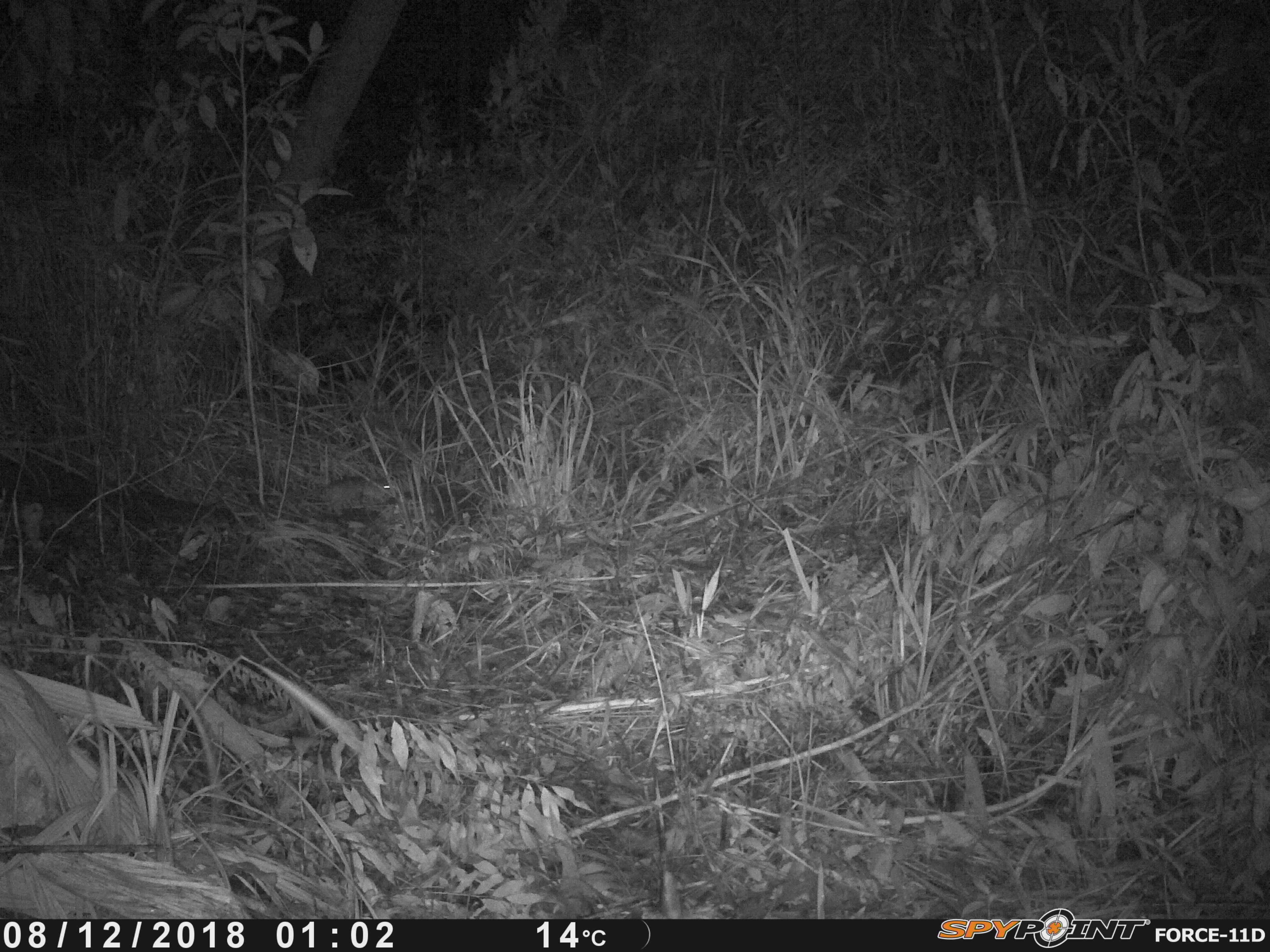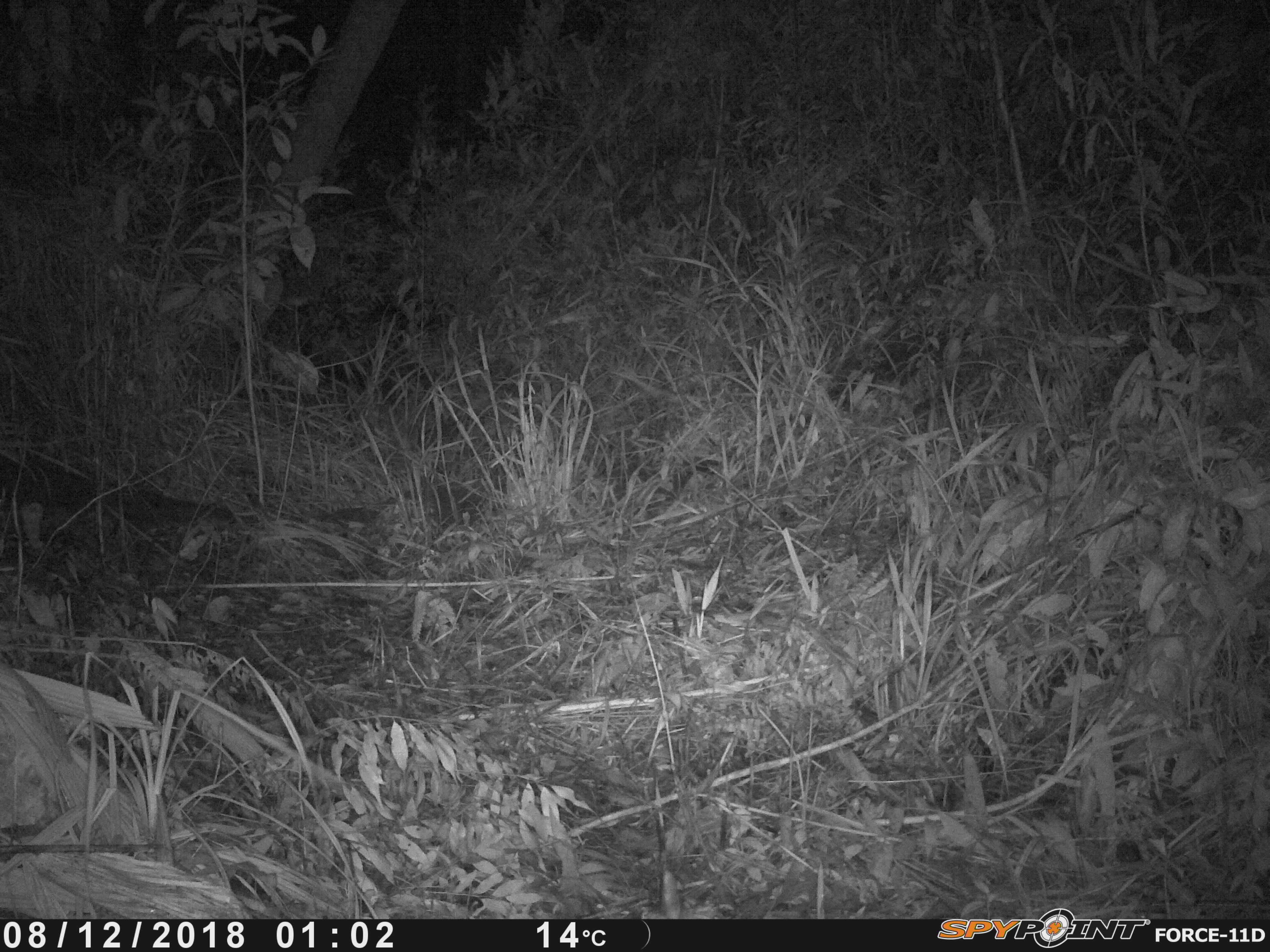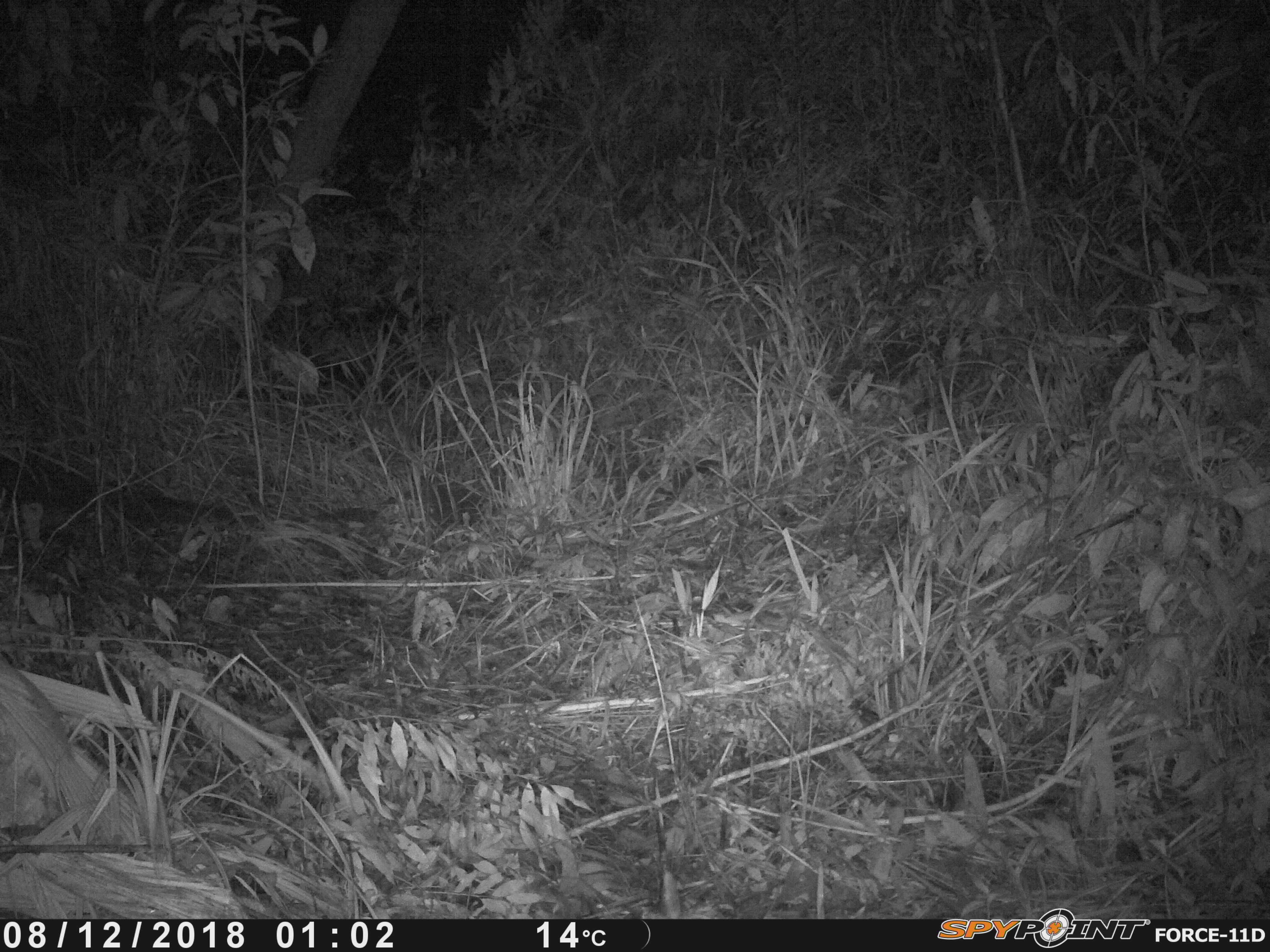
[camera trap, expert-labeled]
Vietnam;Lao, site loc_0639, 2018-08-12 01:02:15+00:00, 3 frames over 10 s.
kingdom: Animalia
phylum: Chordata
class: Mammalia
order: Rodentia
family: Muridae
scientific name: Muridae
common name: old-world mice and rats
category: unidentified murid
Unidentified murid (old-world mice and rats) (Muridae). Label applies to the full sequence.